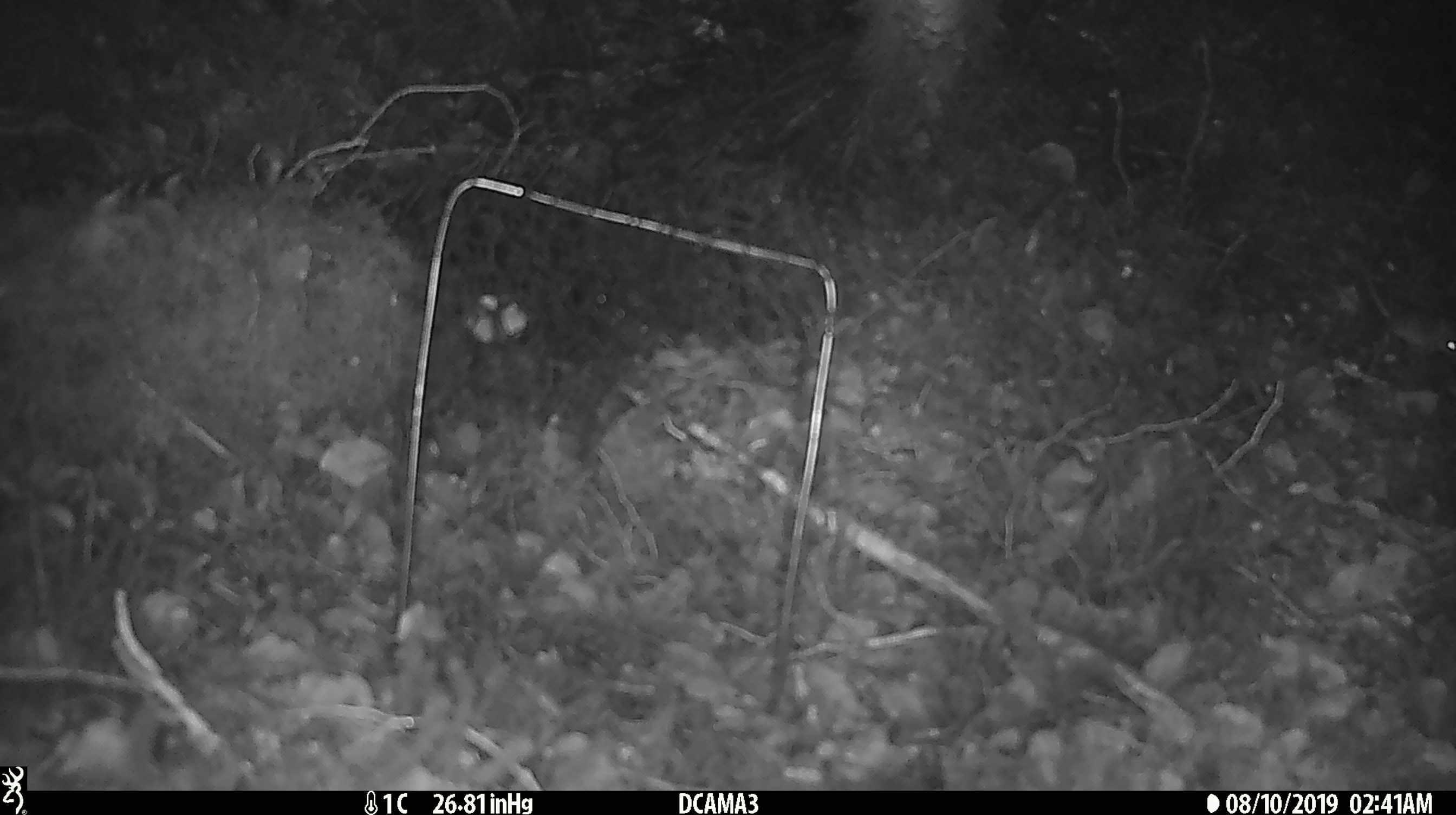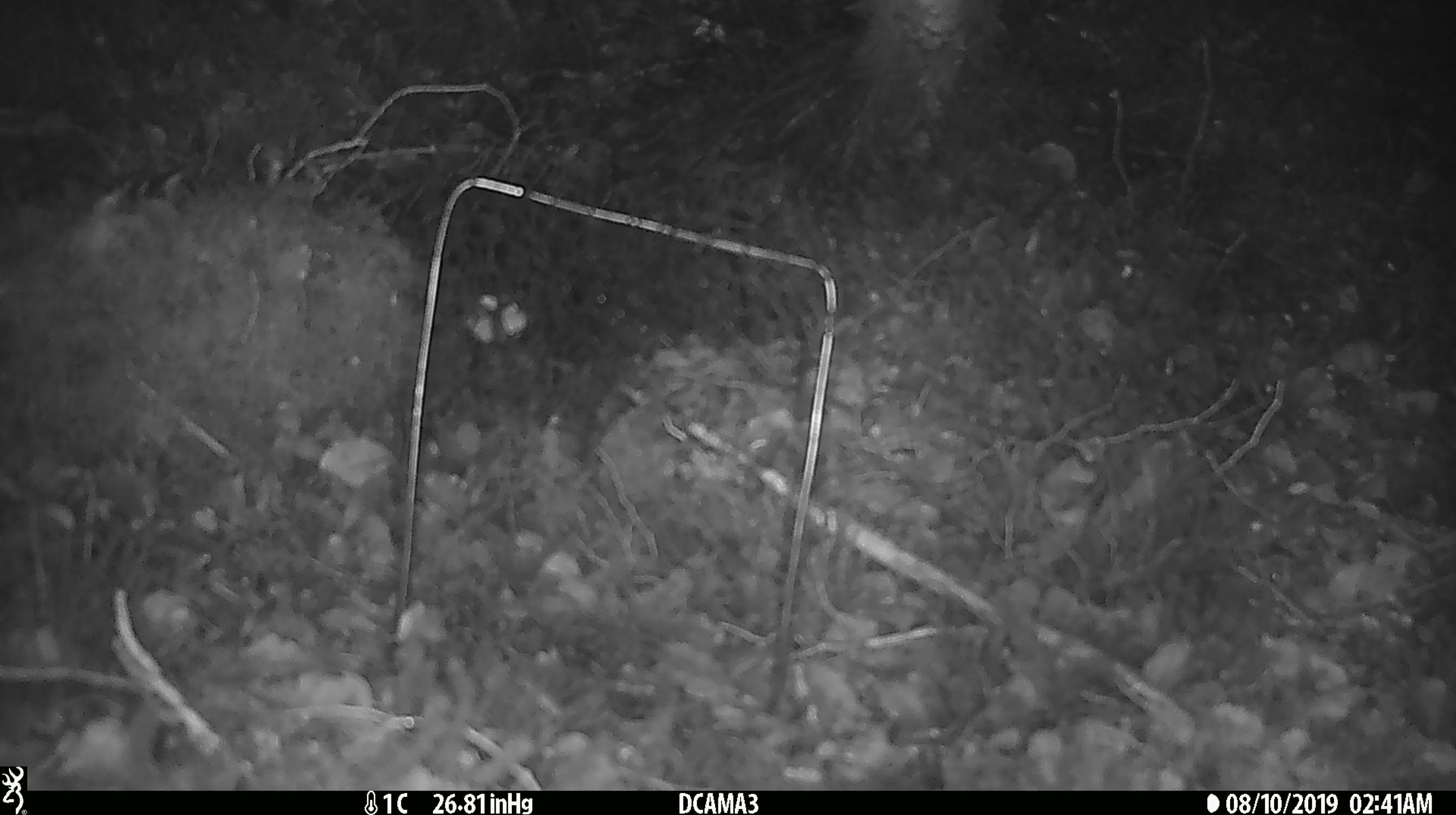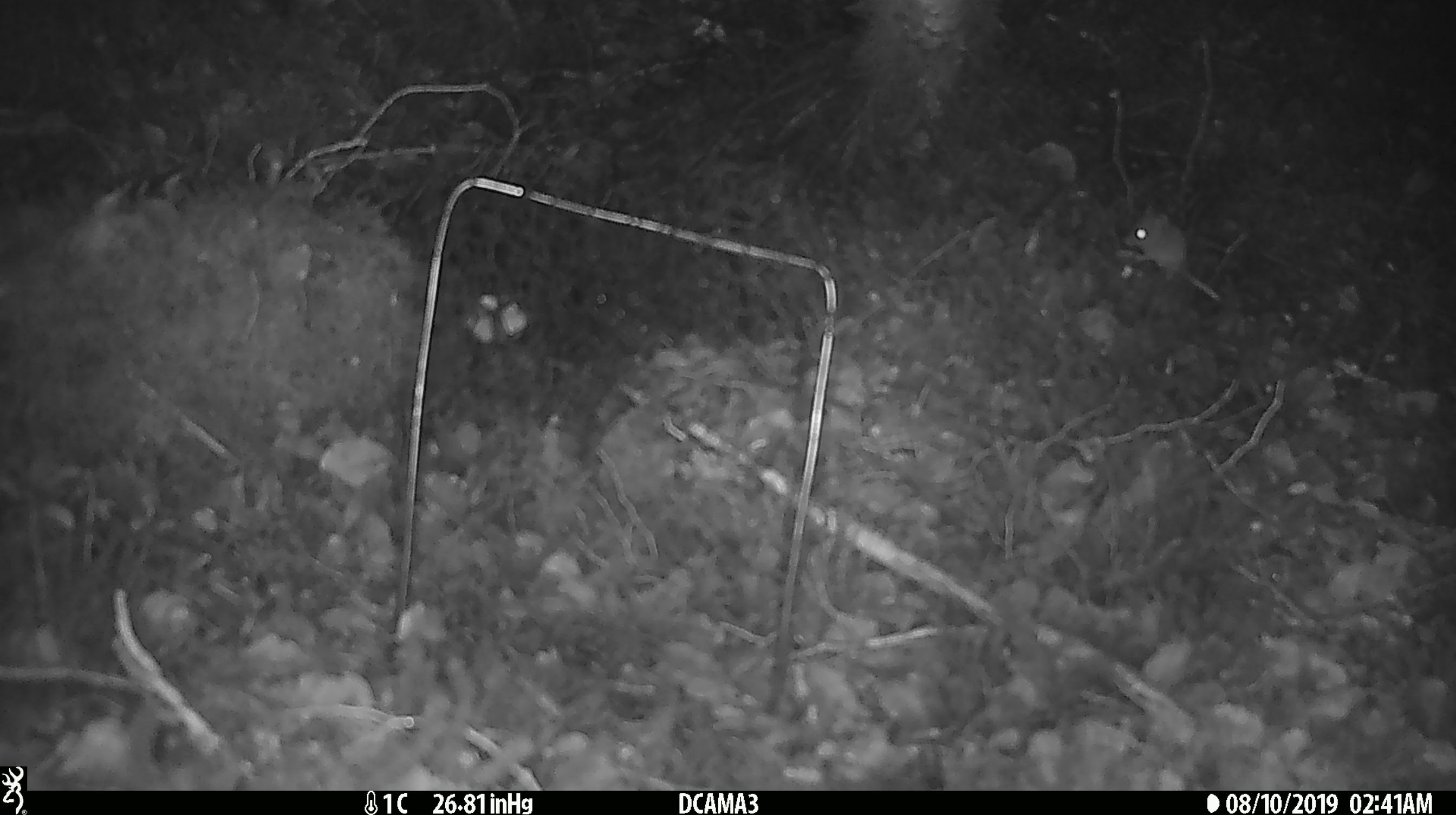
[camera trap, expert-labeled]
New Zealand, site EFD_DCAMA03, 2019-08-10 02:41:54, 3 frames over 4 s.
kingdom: Animalia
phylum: Chordata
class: Mammalia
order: Rodentia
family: Muridae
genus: Mus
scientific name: Mus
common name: mouse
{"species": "mouse (Mus)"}